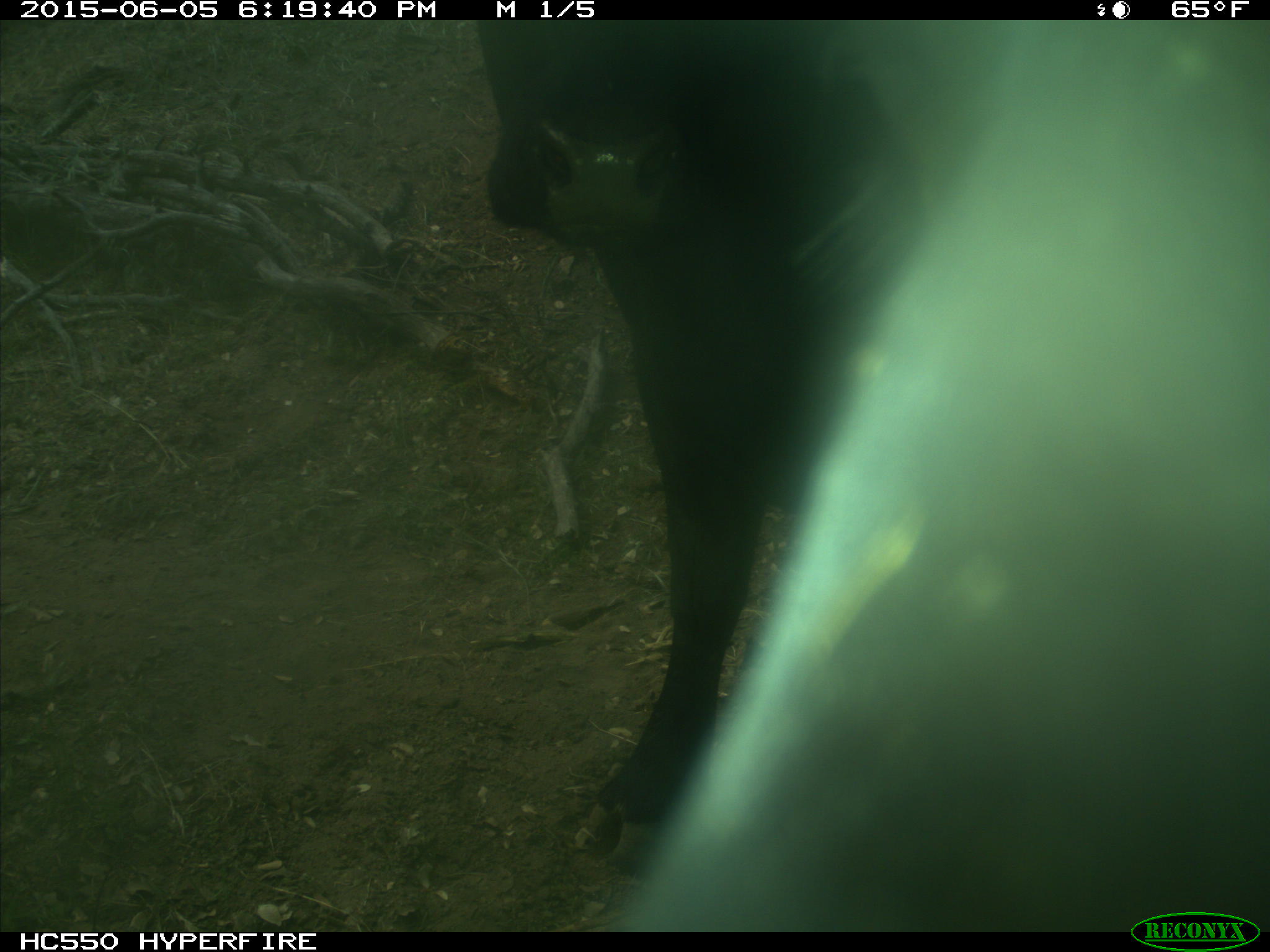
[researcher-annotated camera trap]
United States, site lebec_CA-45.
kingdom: Animalia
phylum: Chordata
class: Mammalia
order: Artiodactyla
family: Bovidae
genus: Bos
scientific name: Bos taurus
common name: domestic cow